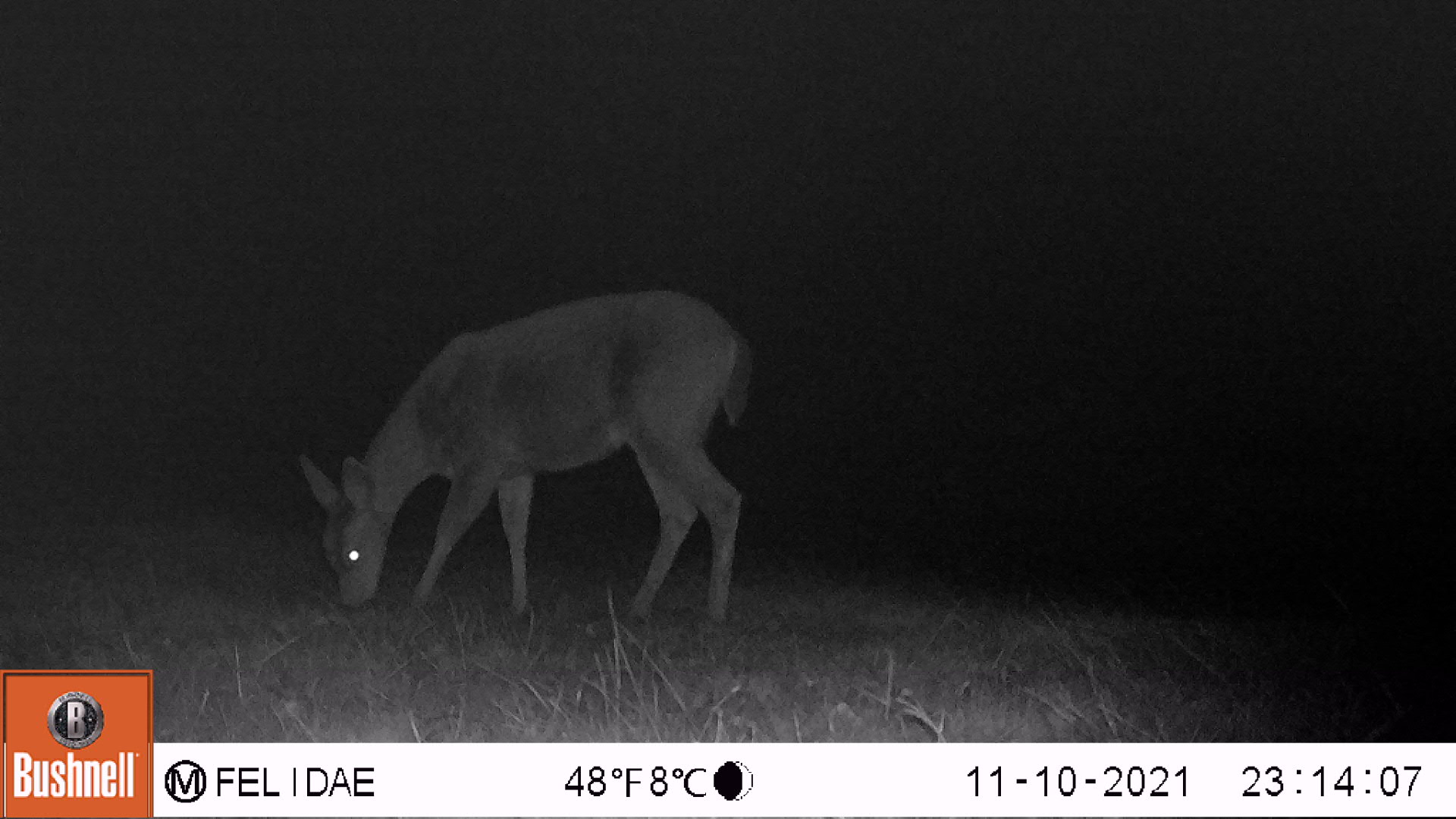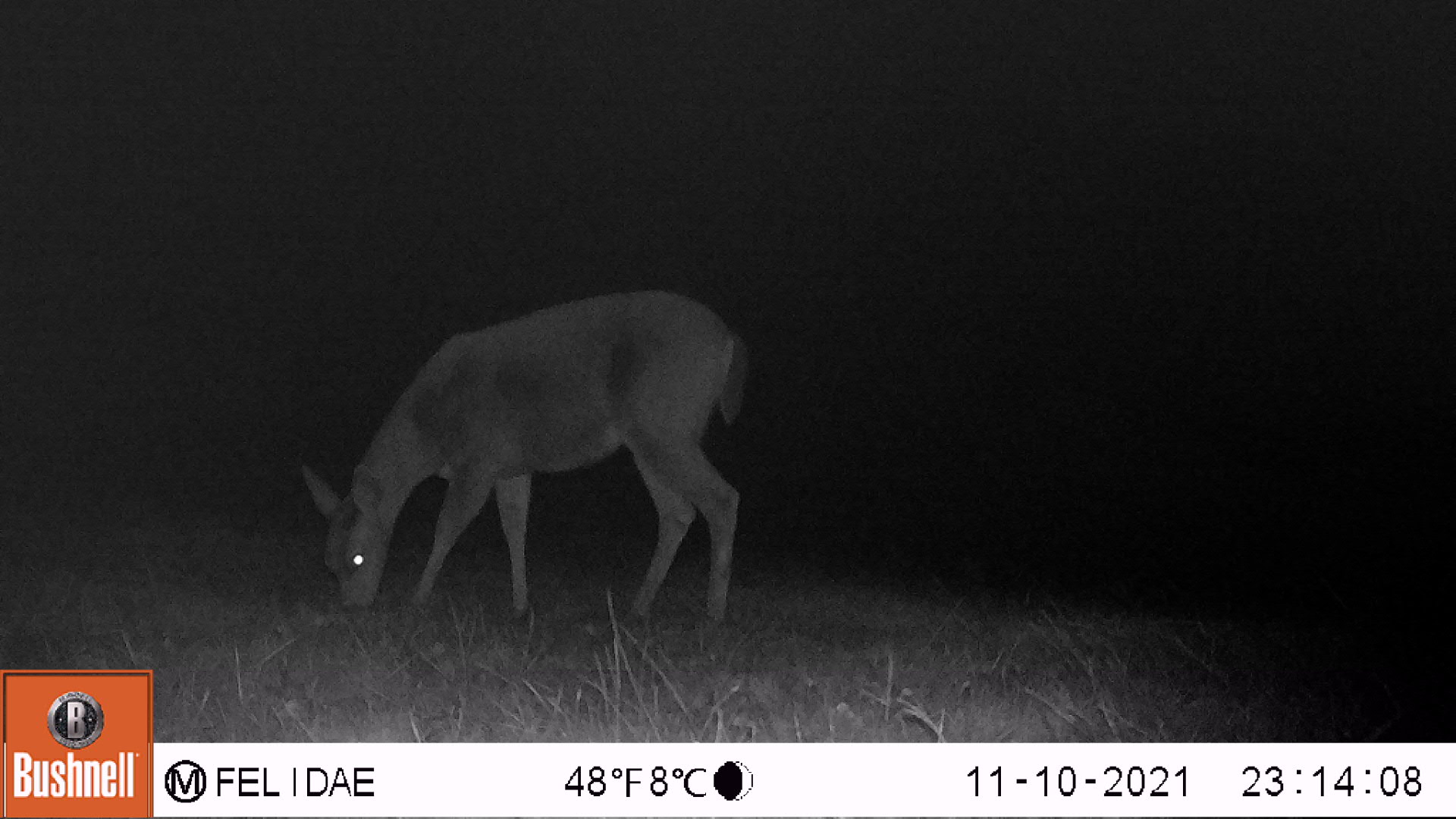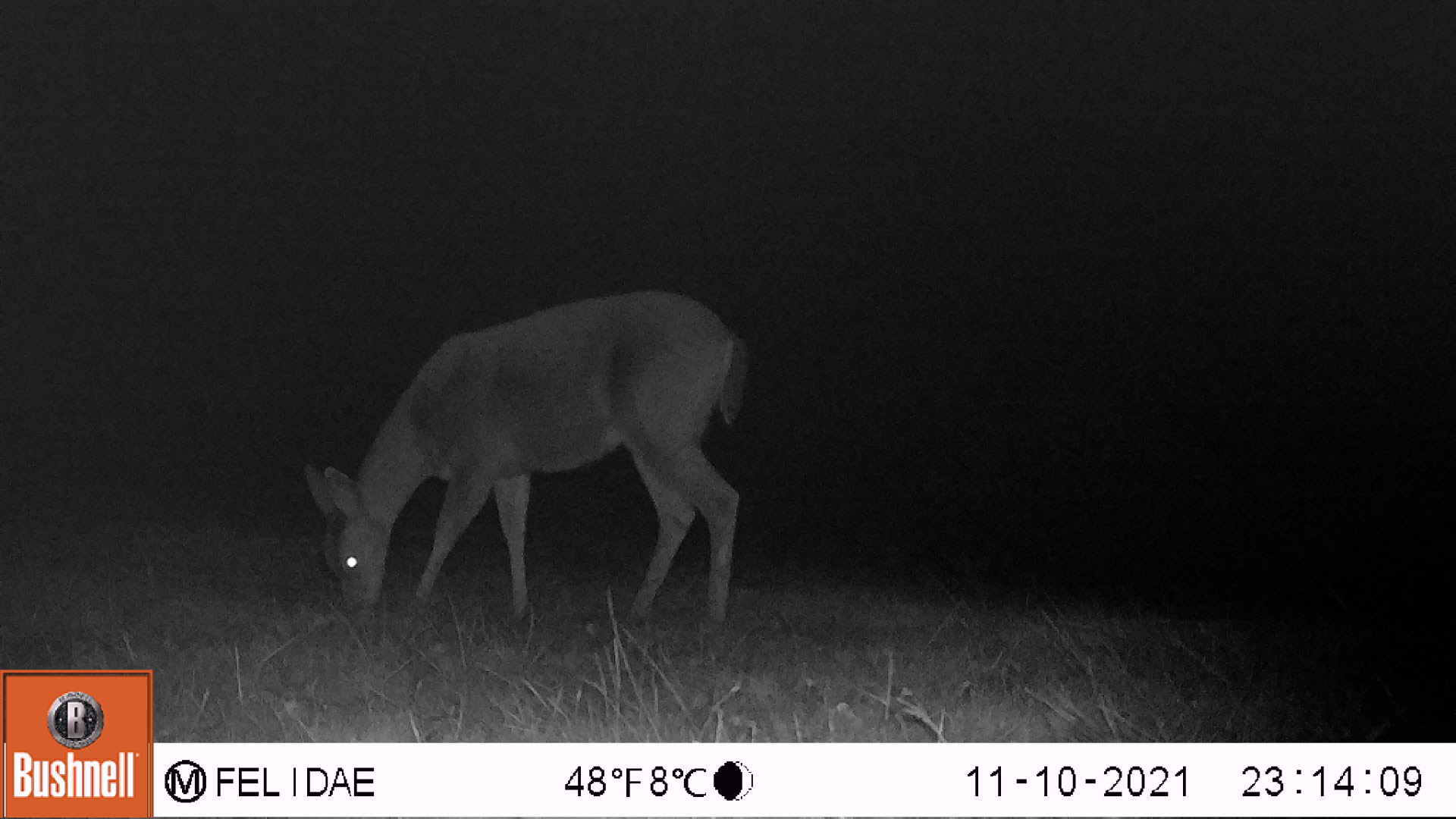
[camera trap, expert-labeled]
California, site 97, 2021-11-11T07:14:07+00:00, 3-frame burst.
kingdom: Animalia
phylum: Chordata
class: Mammalia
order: Artiodactyla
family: Cervidae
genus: Odocoileus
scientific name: Odocoileus hemionus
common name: mule deer